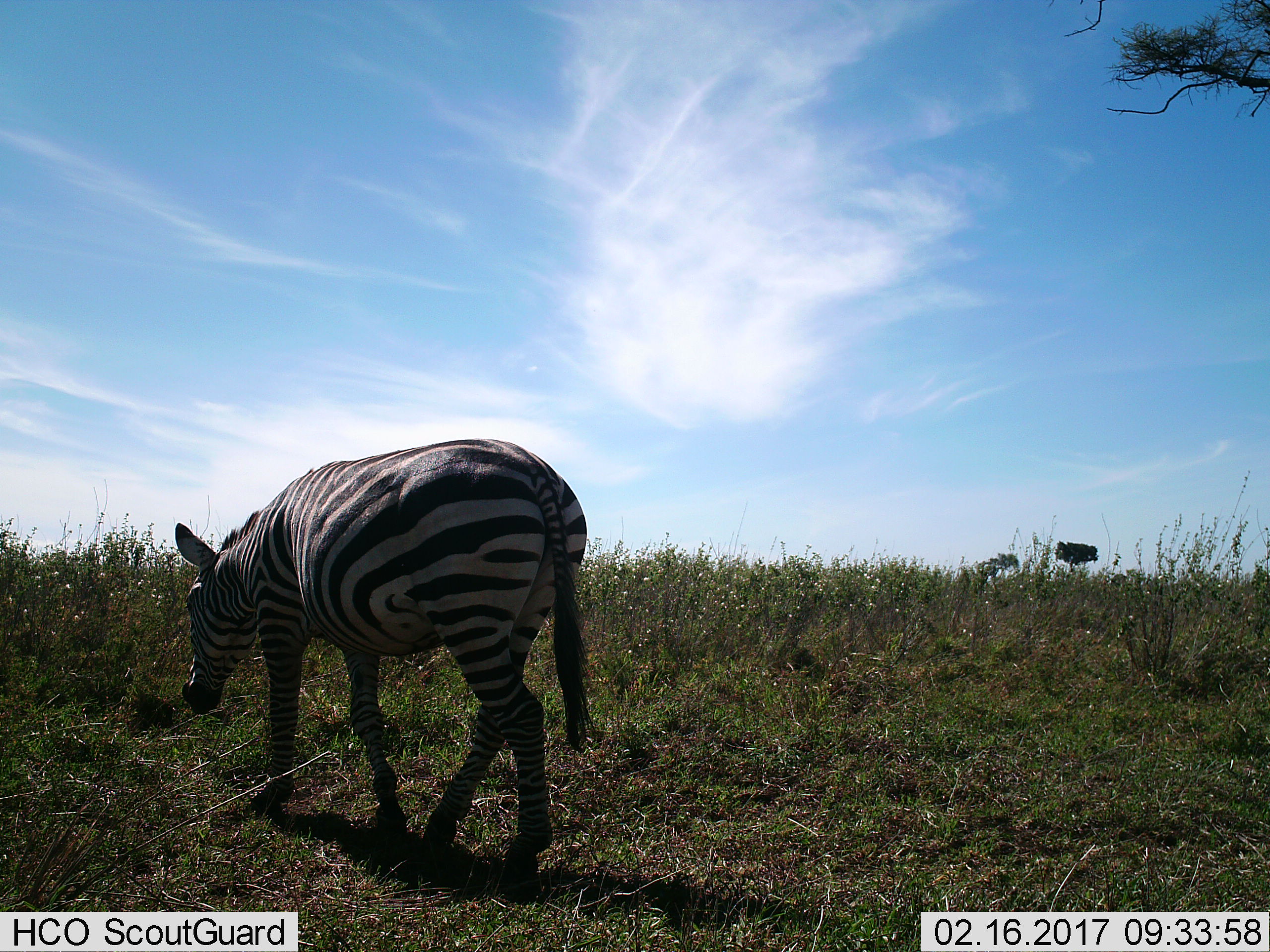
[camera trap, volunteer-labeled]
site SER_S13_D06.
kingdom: Animalia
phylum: Chordata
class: Mammalia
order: Perissodactyla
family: Equidae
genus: Equus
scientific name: Equus quagga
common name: plains zebra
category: zebraplains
Zebraplains (plains zebra) (Equus quagga), count 1. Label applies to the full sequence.